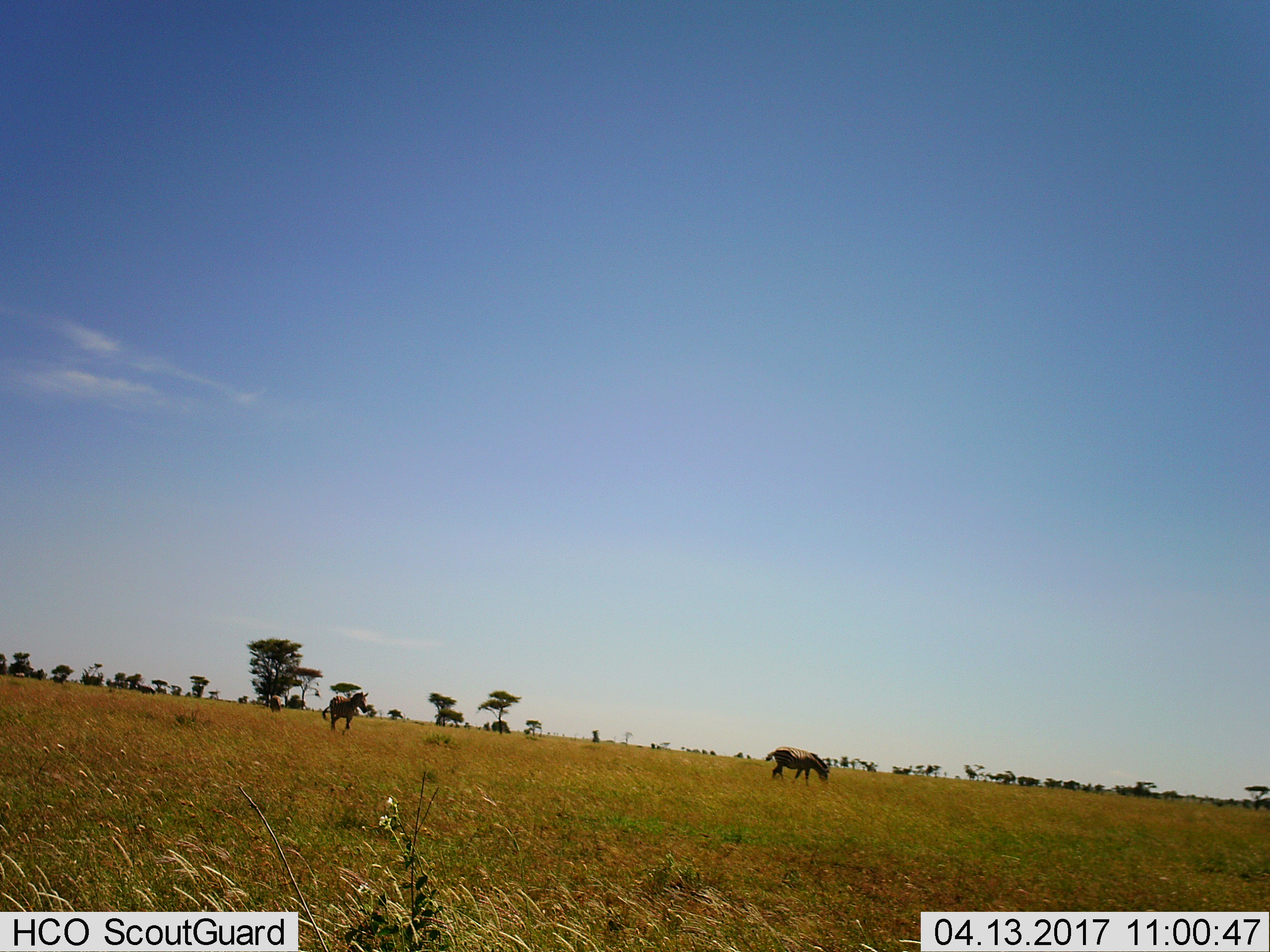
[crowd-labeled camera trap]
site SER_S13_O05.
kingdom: Animalia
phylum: Chordata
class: Mammalia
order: Perissodactyla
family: Equidae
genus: Equus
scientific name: Equus quagga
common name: plains zebra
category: zebraplains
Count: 2.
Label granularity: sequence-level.